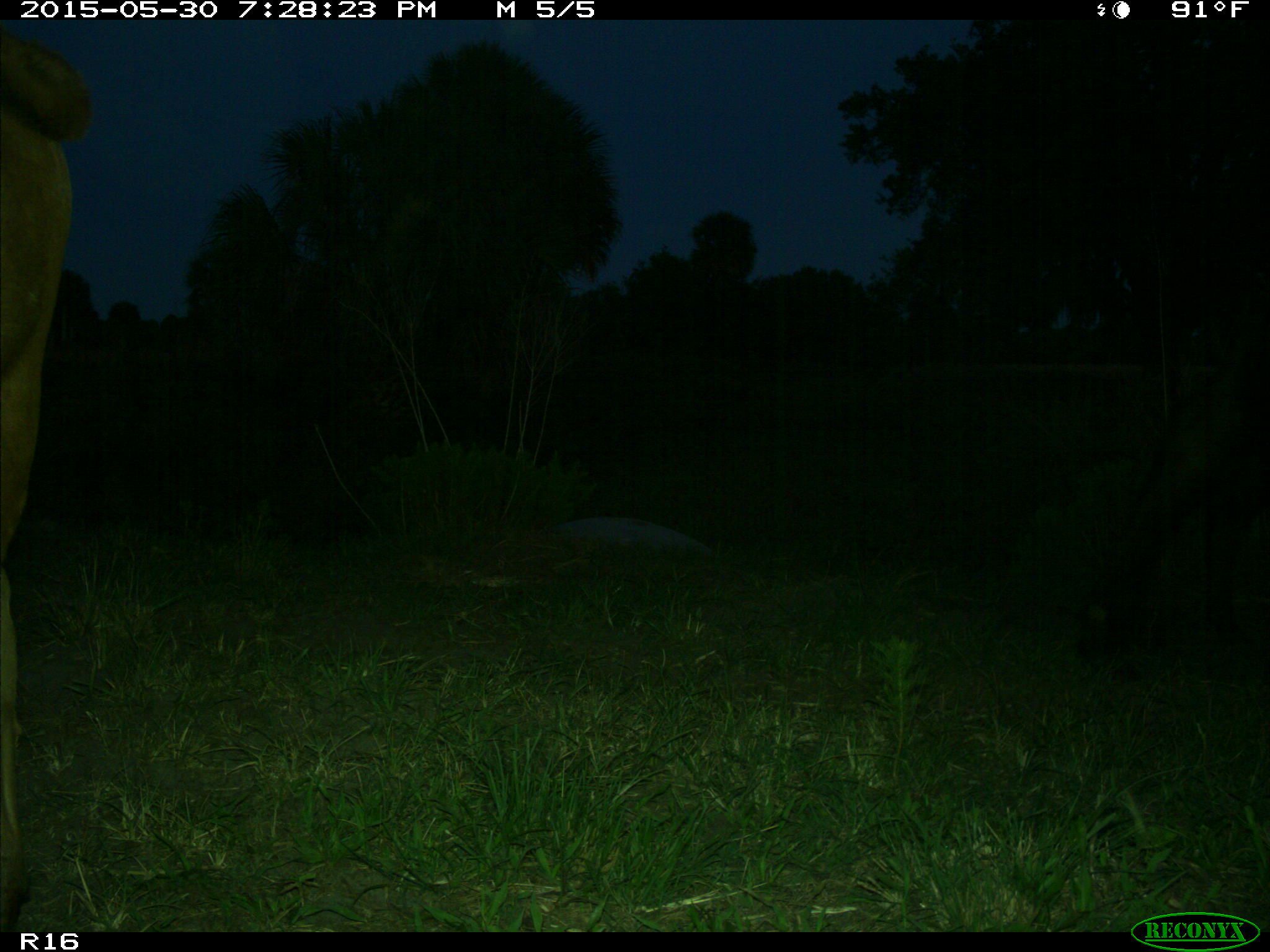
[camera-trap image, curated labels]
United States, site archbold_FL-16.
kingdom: Animalia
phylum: Chordata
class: Mammalia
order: Artiodactyla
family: Bovidae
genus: Bos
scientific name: Bos taurus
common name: domestic cow